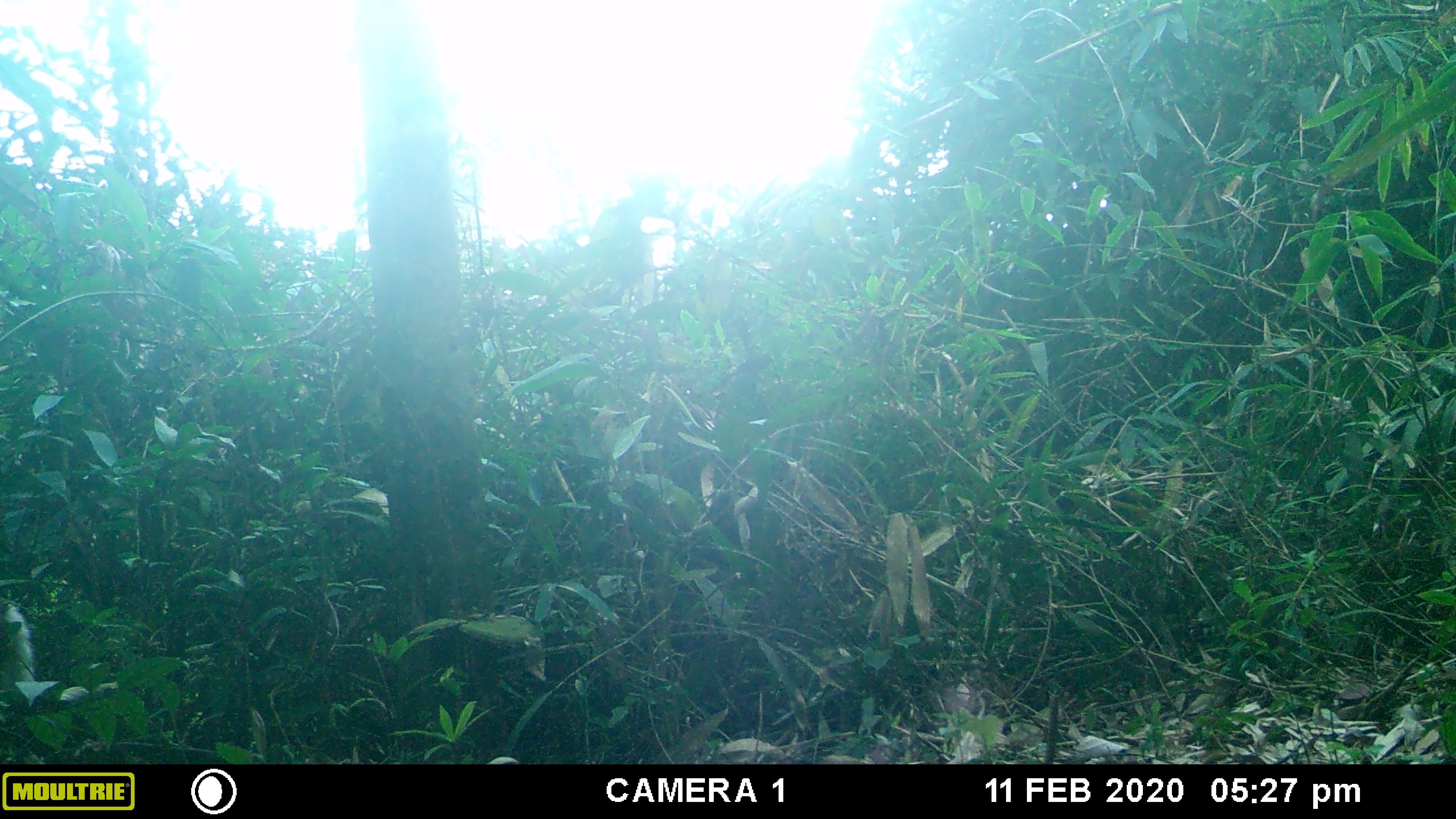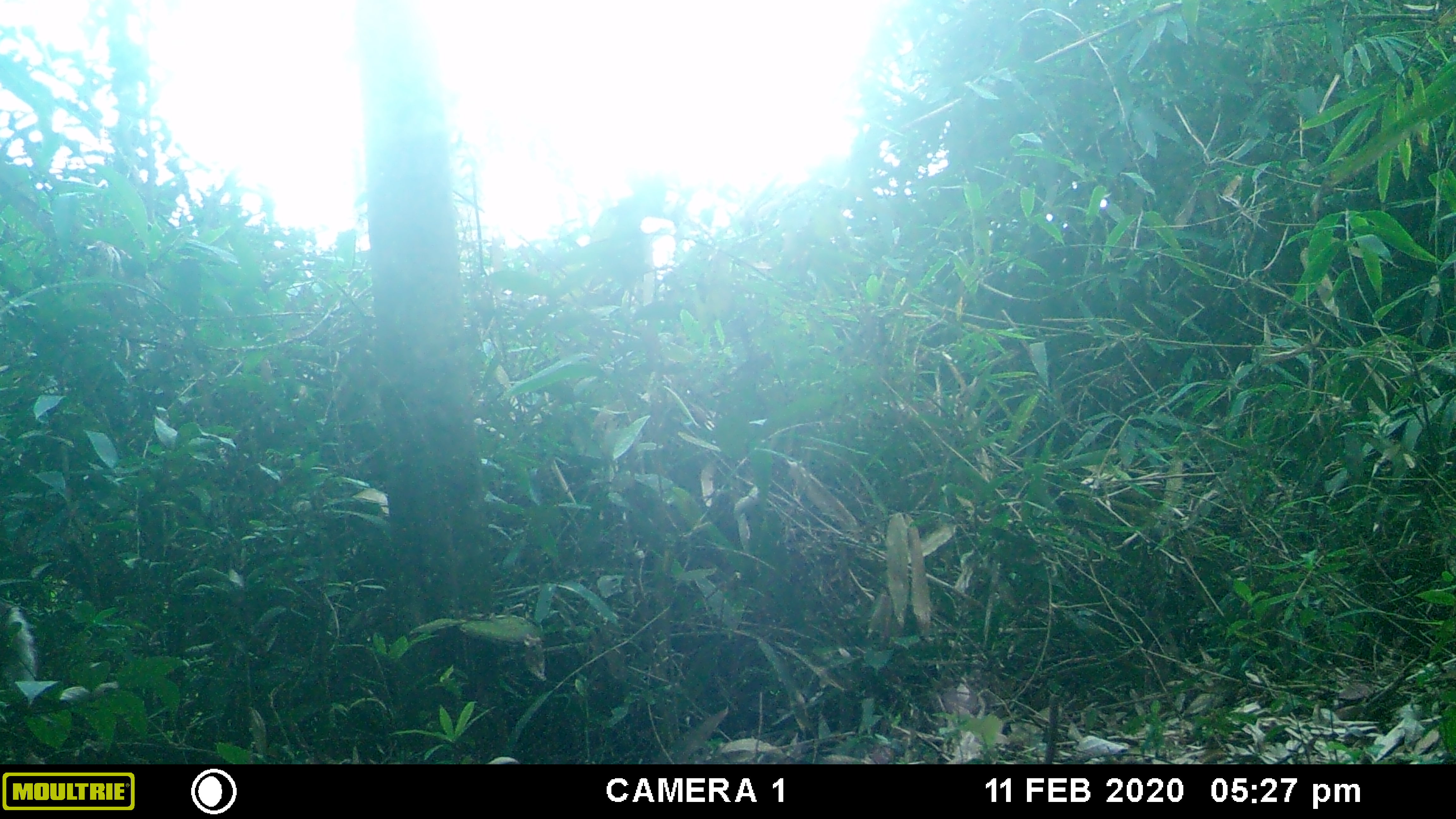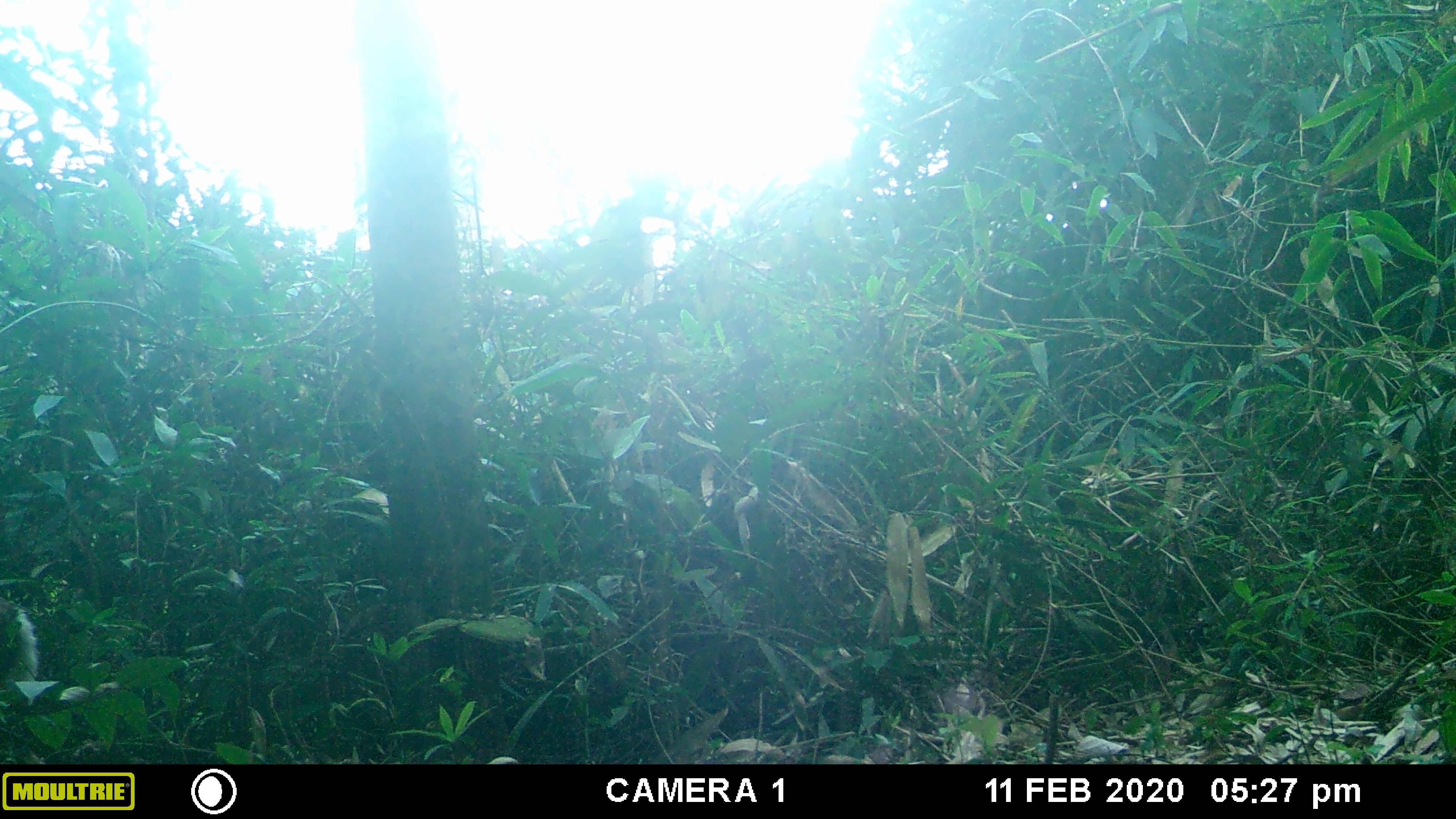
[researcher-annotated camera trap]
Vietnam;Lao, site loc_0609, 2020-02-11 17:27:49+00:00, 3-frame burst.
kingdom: Animalia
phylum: Chordata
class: Mammalia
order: Artiodactyla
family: Cervidae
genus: Muntiacus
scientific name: Muntiacus rooseveltorum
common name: roosevelt's muntjac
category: roosevelts muntjac group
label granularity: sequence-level